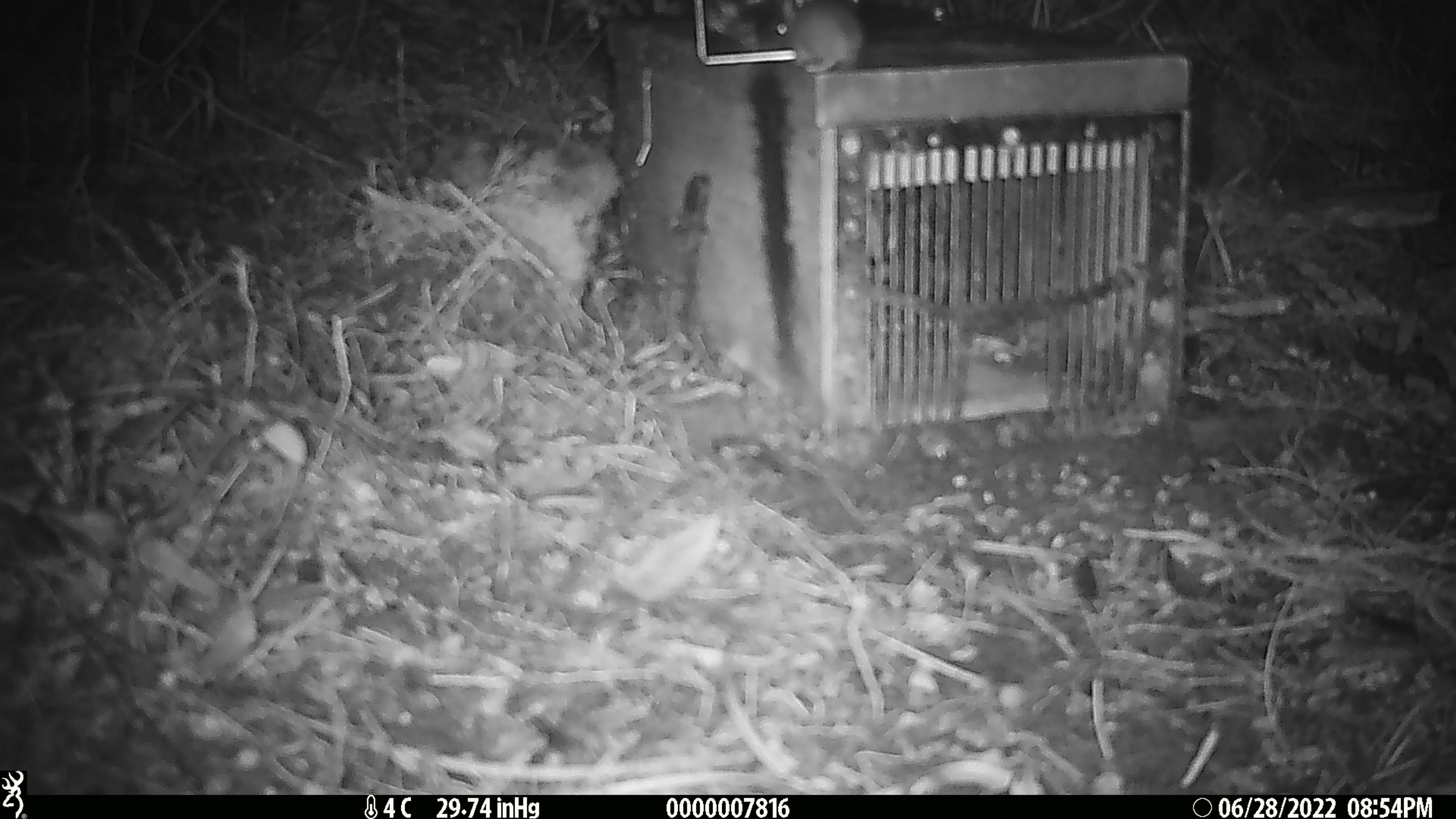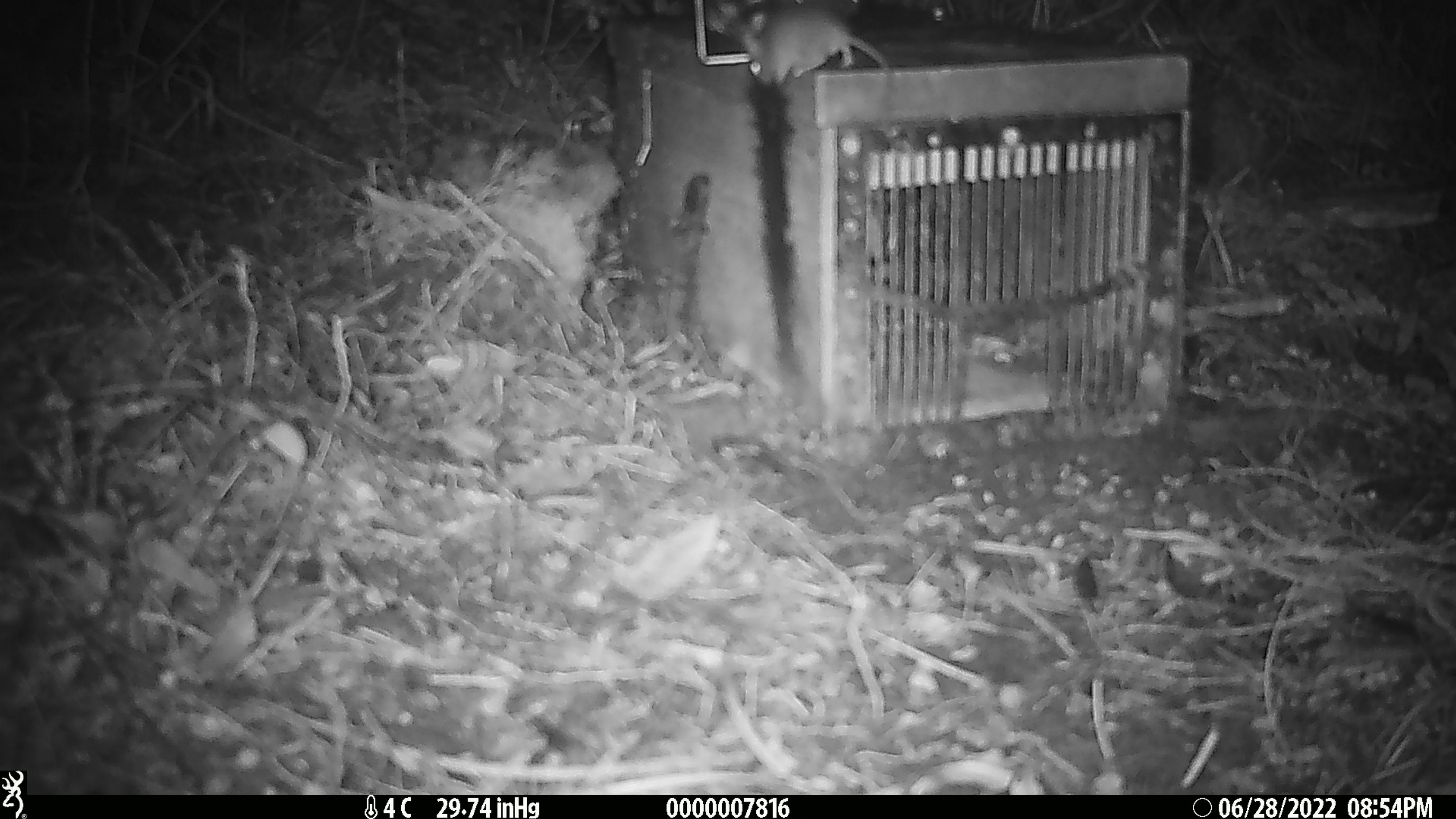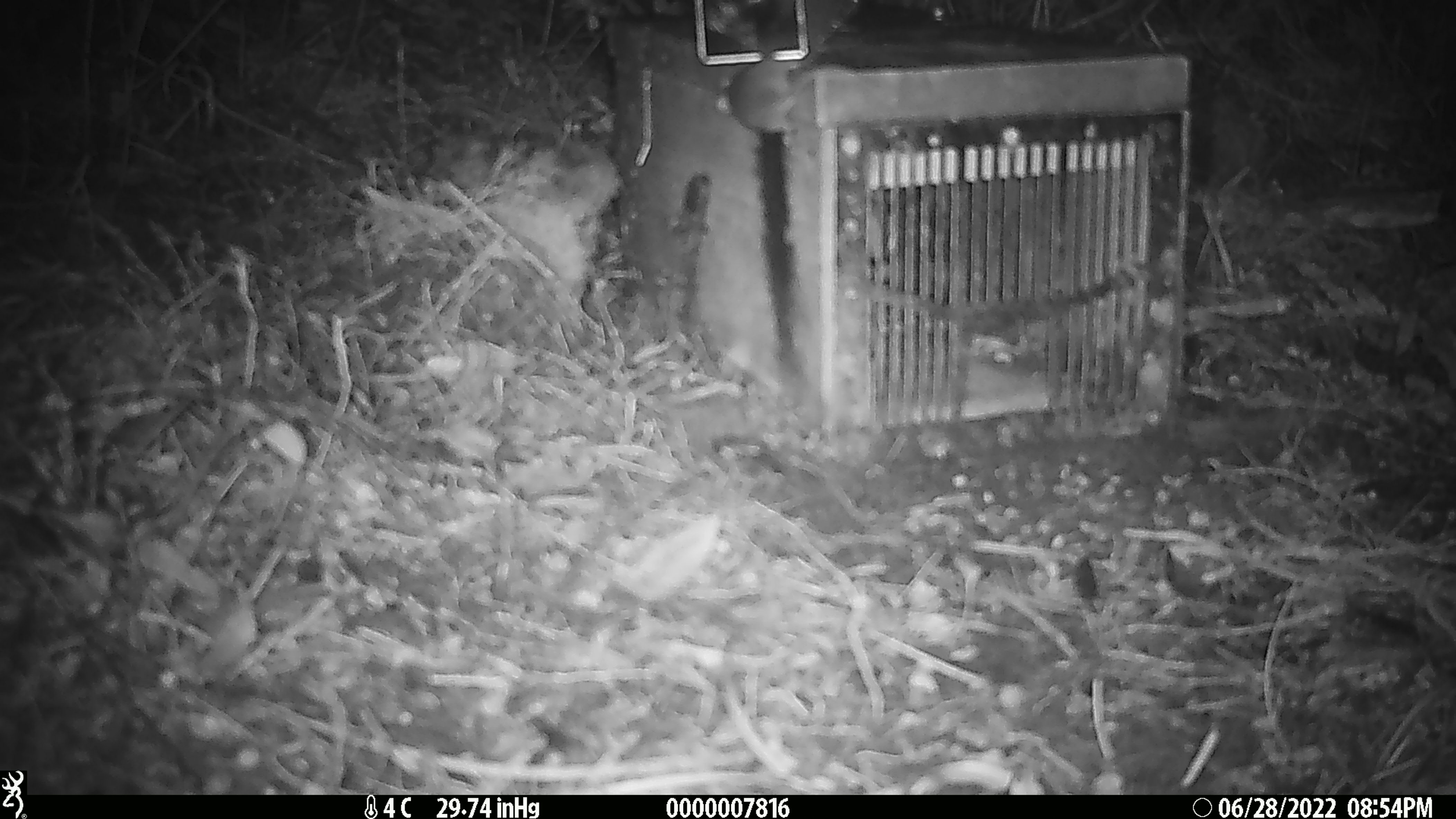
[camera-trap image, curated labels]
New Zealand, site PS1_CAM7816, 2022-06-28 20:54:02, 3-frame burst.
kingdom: Animalia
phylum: Chordata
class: Mammalia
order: Rodentia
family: Muridae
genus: Mus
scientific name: Mus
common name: mouse